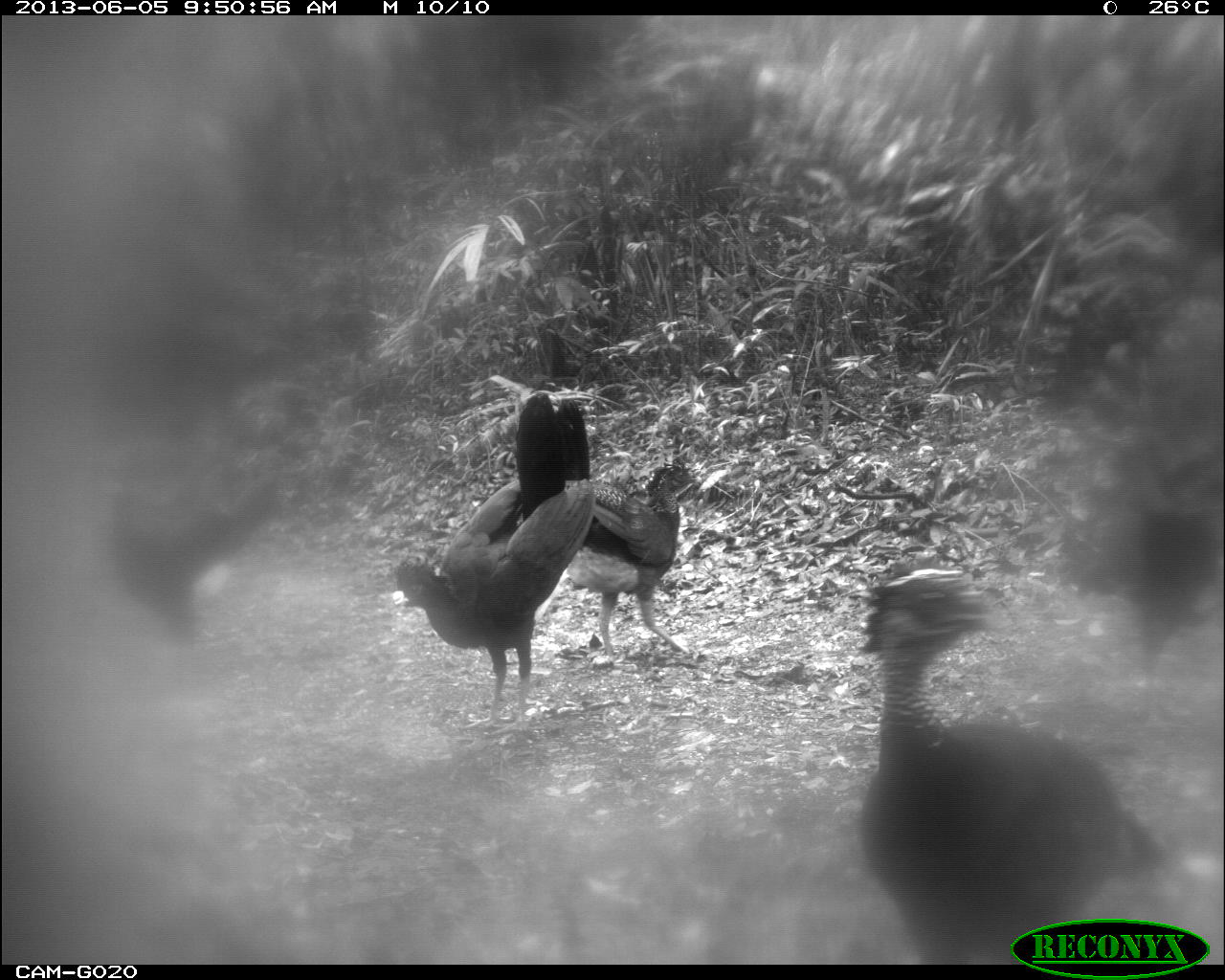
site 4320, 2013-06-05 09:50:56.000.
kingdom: Animalia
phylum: Chordata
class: Aves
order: Galliformes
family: Cracidae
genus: Crax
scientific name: Crax rubra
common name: great curassow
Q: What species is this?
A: Crax rubra (great curassow).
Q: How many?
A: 5.